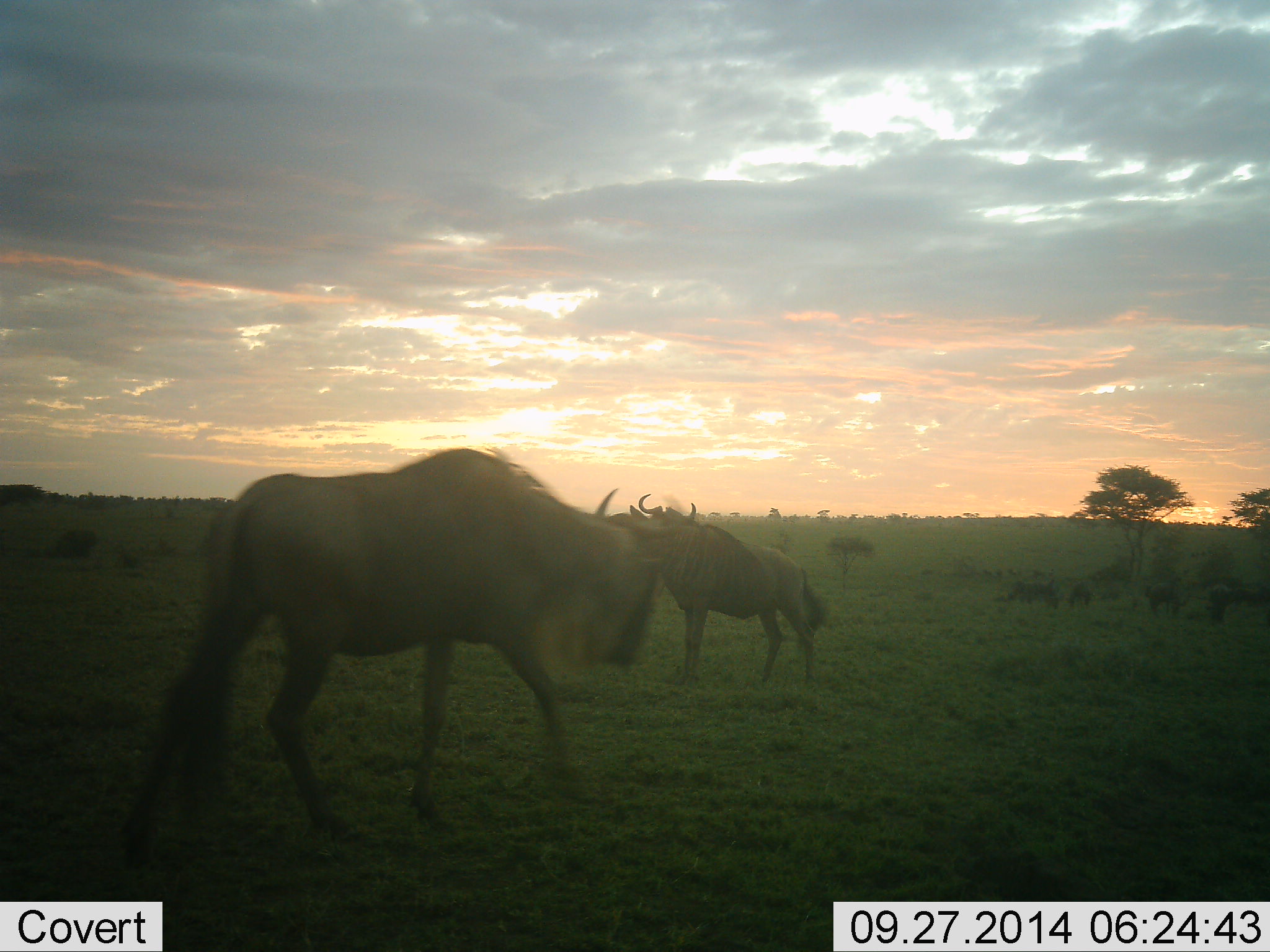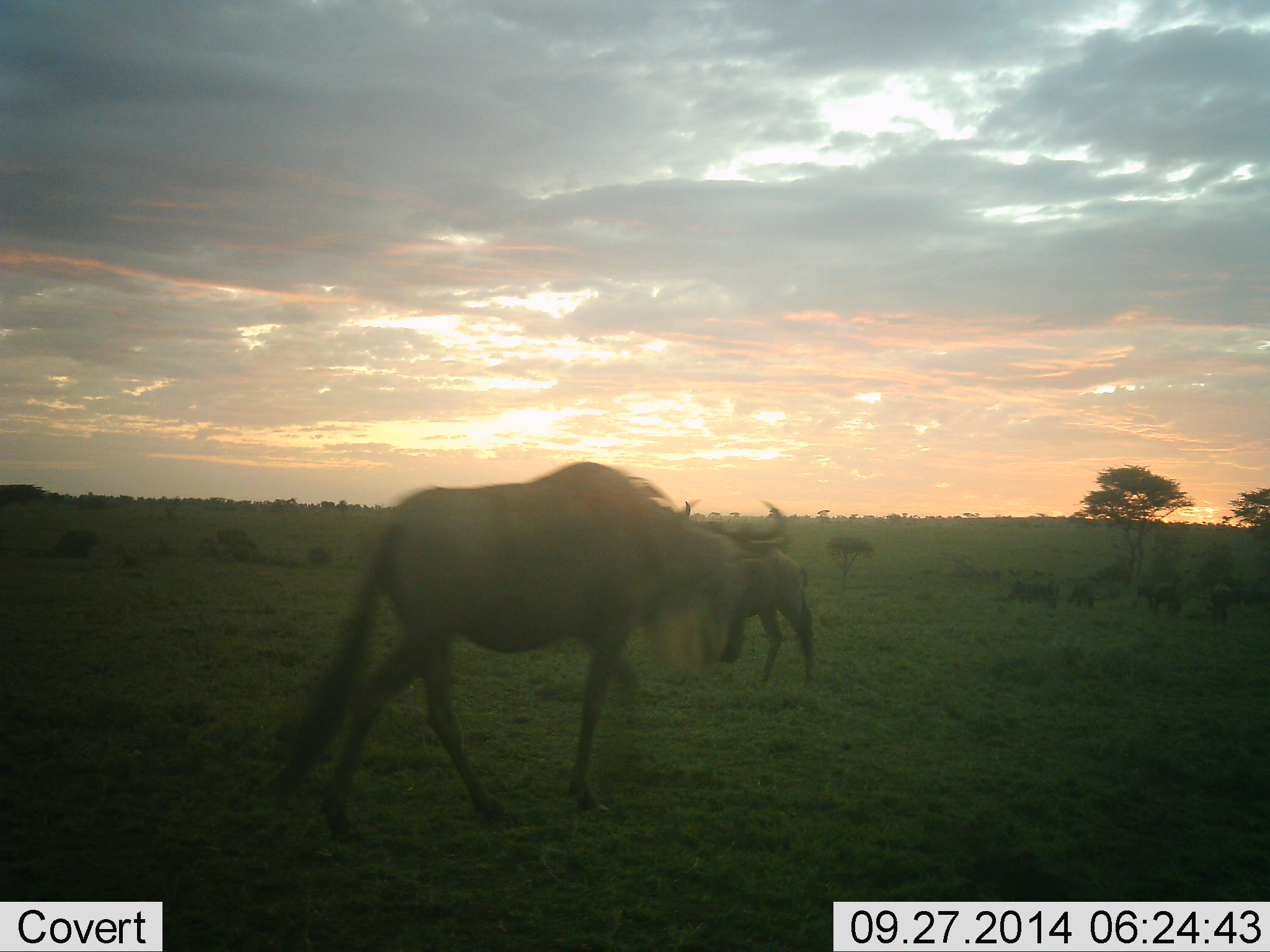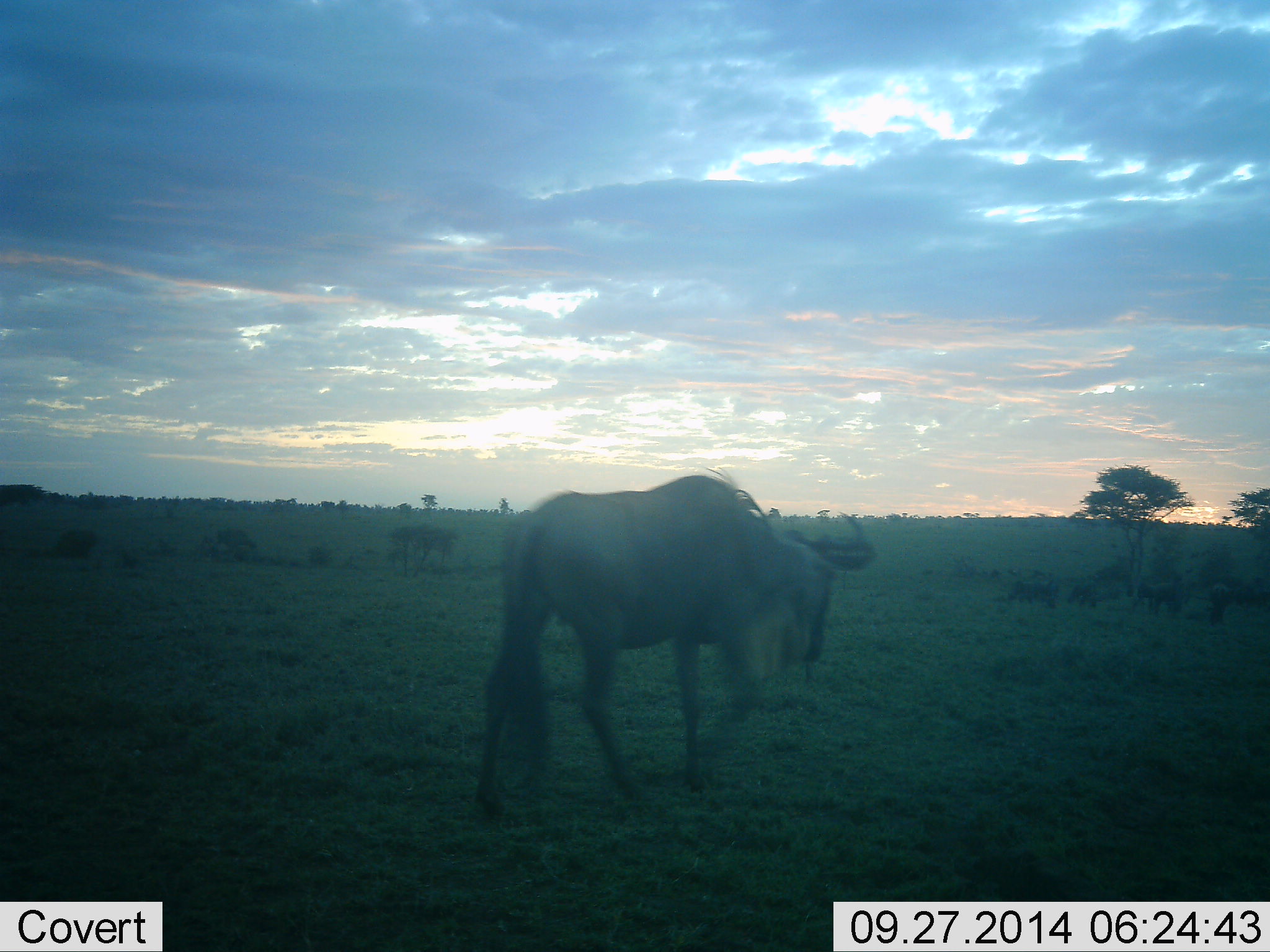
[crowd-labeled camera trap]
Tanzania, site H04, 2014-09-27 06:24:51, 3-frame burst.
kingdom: Animalia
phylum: Chordata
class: Mammalia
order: Artiodactyla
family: Bovidae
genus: Connochaetes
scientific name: Connochaetes taurinus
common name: blue wildebeest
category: wildebeest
Wildebeest (blue wildebeest) (Connochaetes taurinus), count 6. Behavior (volunteer vote fractions): standing 60%, resting 0%, moving 80%, interacting 0%. Young present (vote fraction): 0%. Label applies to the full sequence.